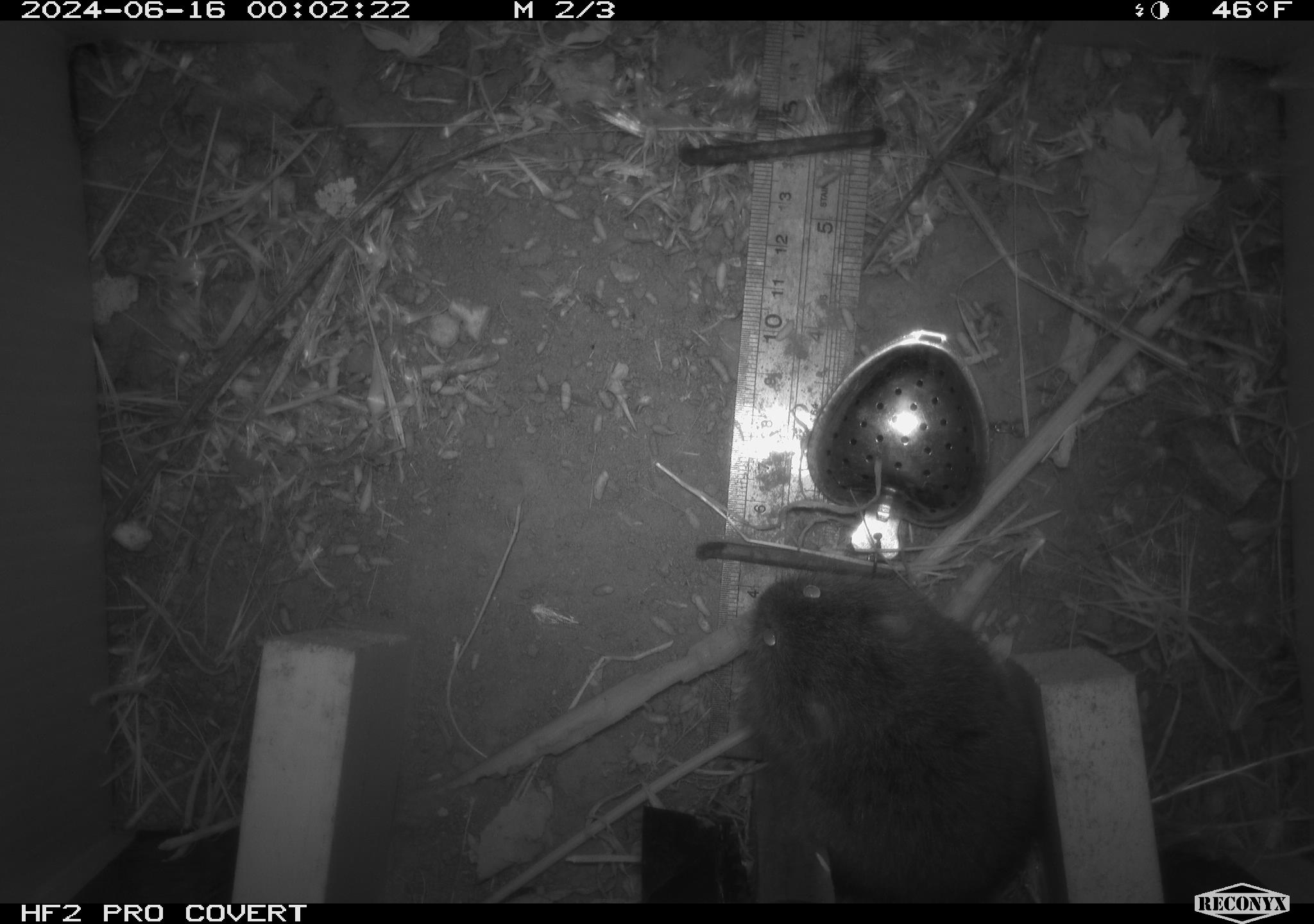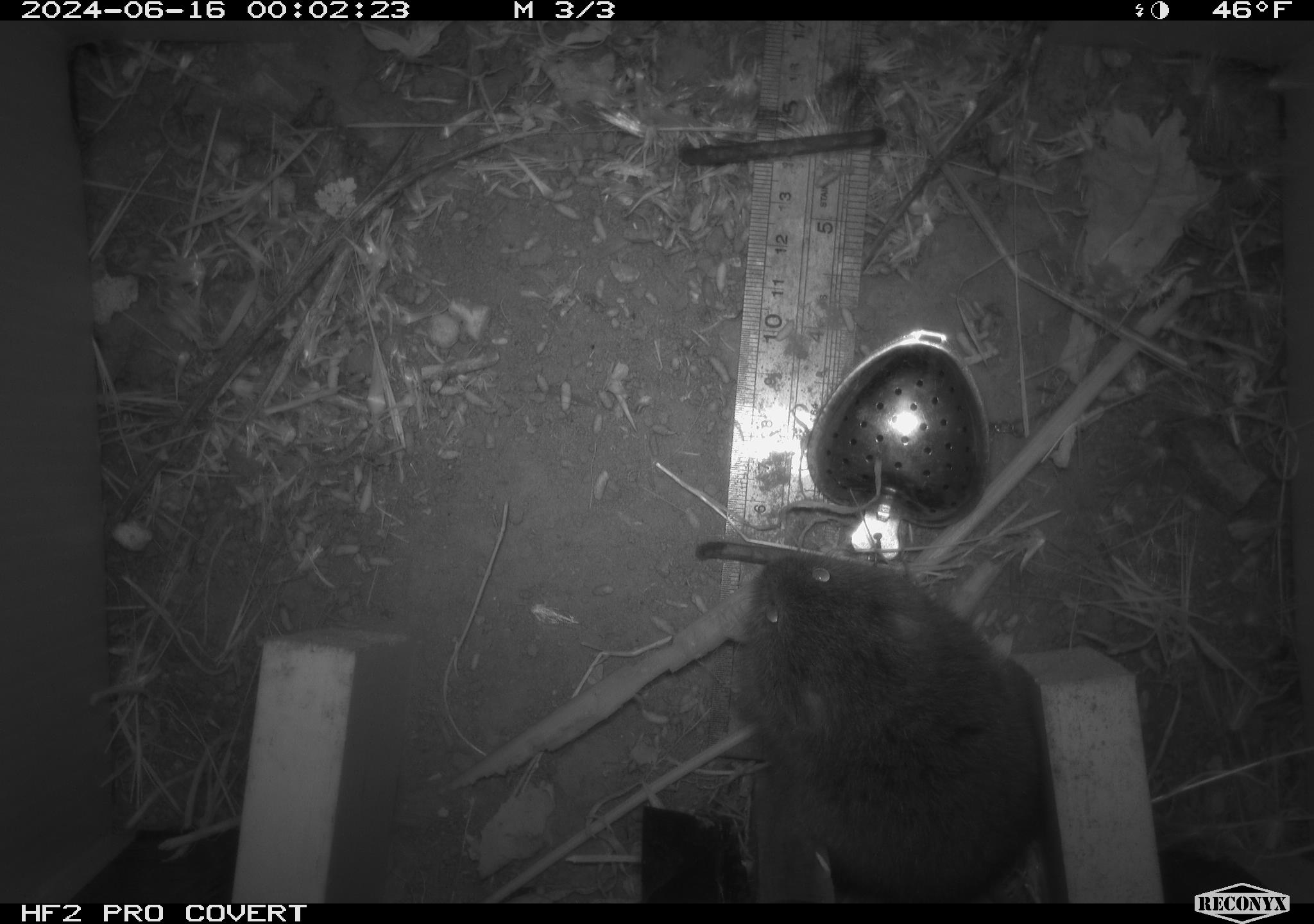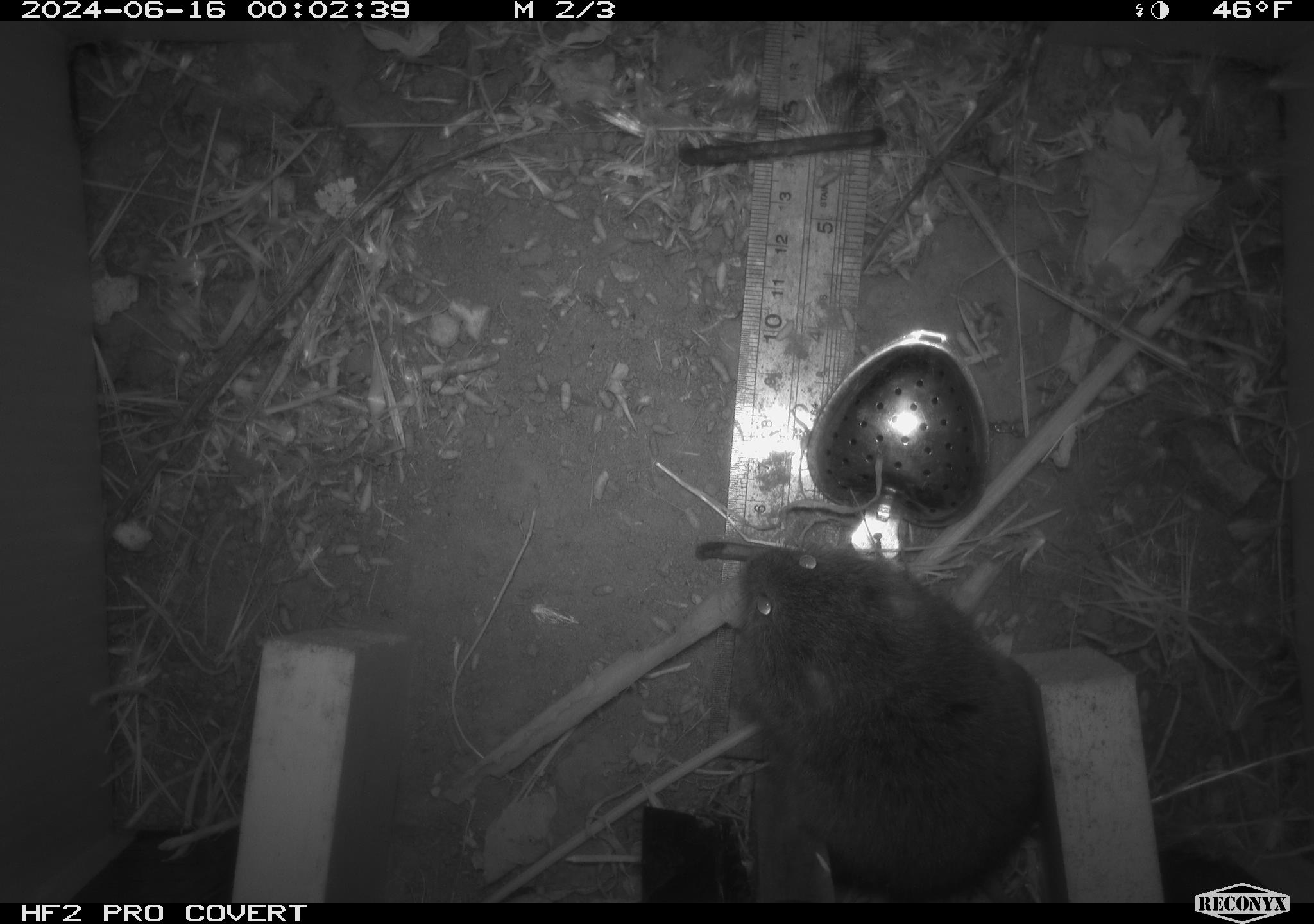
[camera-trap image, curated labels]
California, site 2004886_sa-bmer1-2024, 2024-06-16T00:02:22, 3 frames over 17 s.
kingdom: Animalia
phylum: Chordata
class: Mammalia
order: Rodentia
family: Cricetidae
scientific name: Cricetidae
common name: hamsters, voles, lemmings, and allies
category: cricetidae family